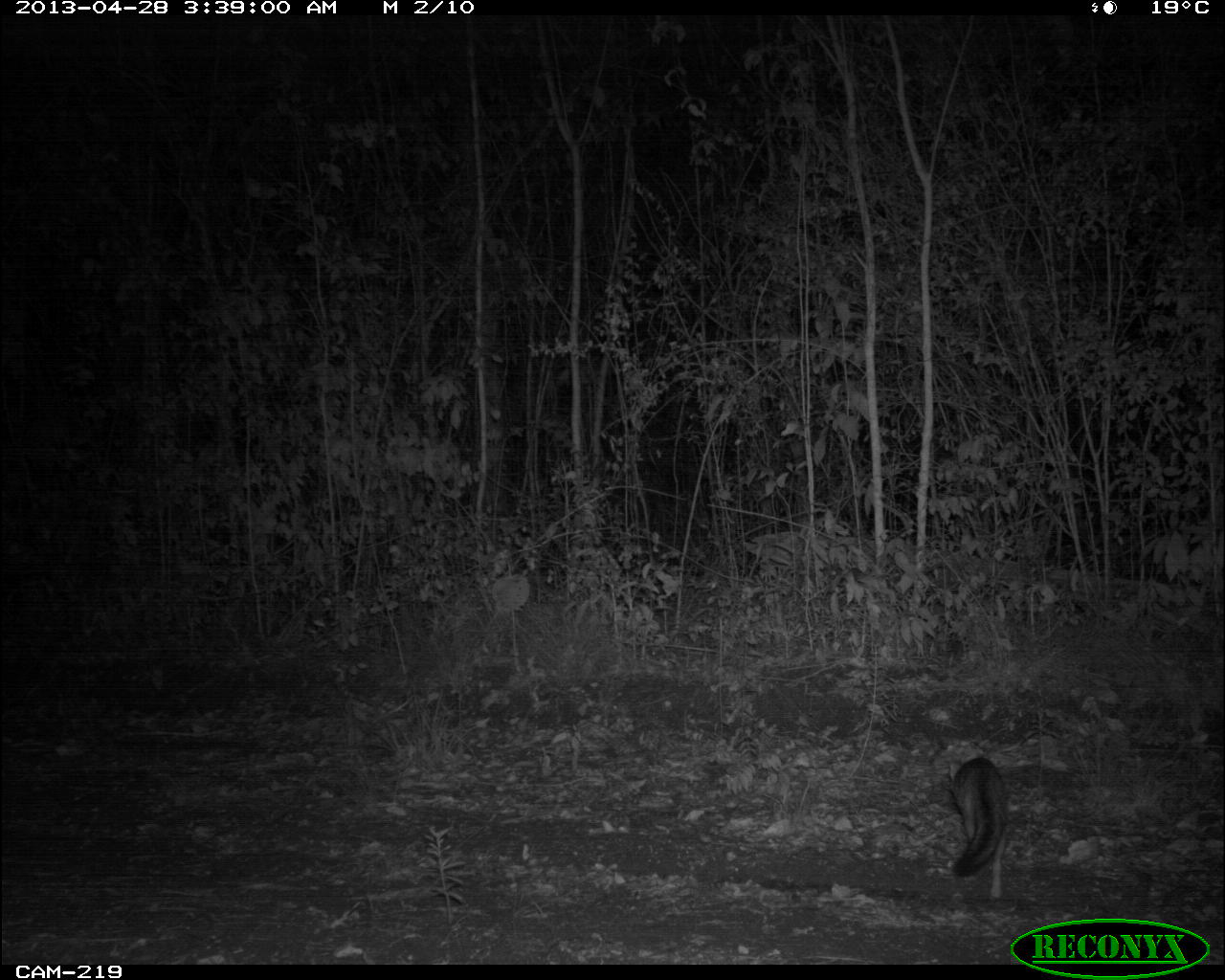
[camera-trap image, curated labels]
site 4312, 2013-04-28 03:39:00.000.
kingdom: Animalia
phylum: Chordata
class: Mammalia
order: Carnivora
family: Canidae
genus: Urocyon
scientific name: Urocyon cinereoargenteus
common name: gray fox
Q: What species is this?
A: Urocyon cinereoargenteus (gray fox).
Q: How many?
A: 1.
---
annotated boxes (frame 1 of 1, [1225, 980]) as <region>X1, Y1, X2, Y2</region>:
urocyon cinereoargenteus: <region>947, 754, 1012, 881</region>; <region>553, 717, 662, 770</region>